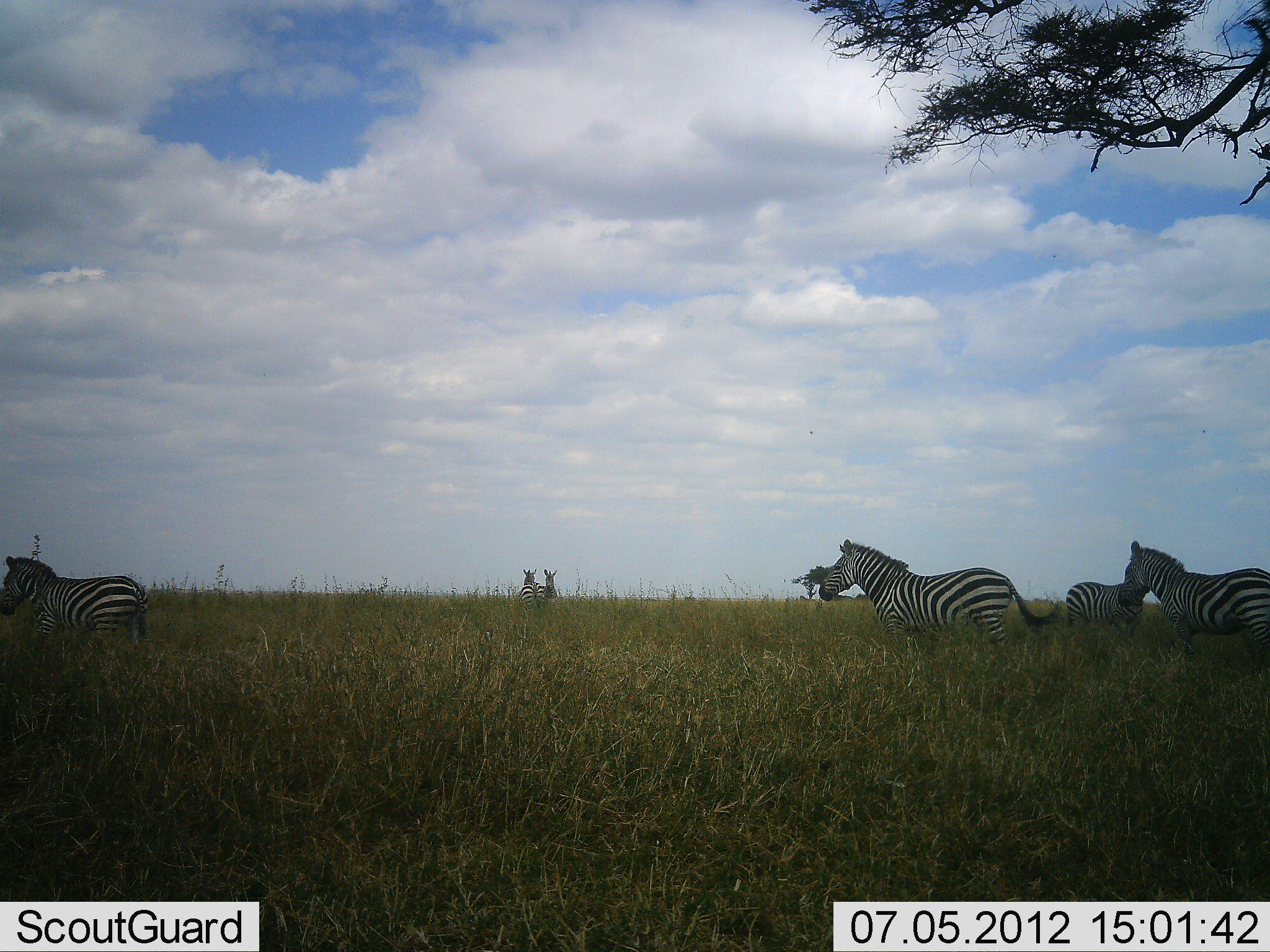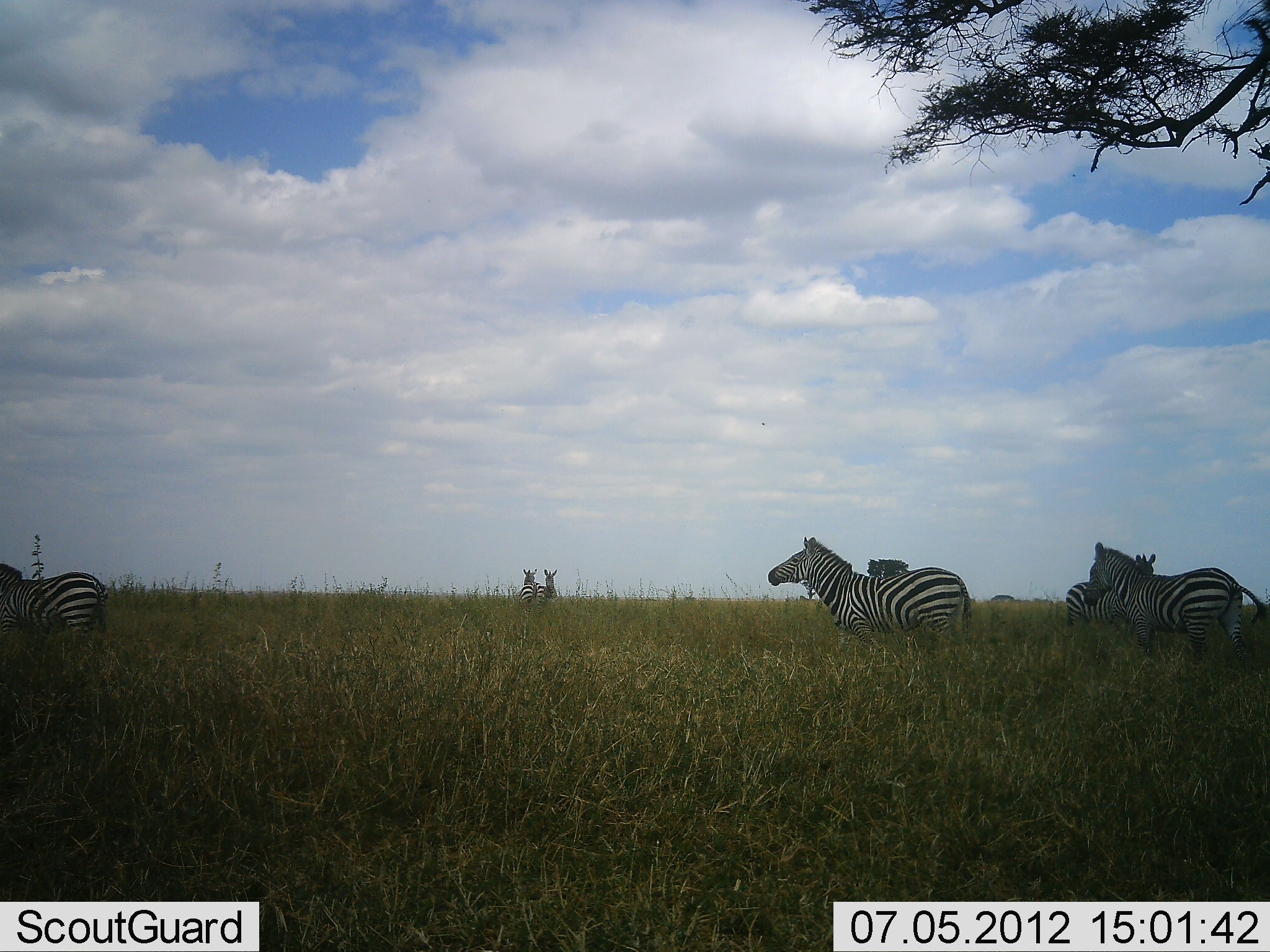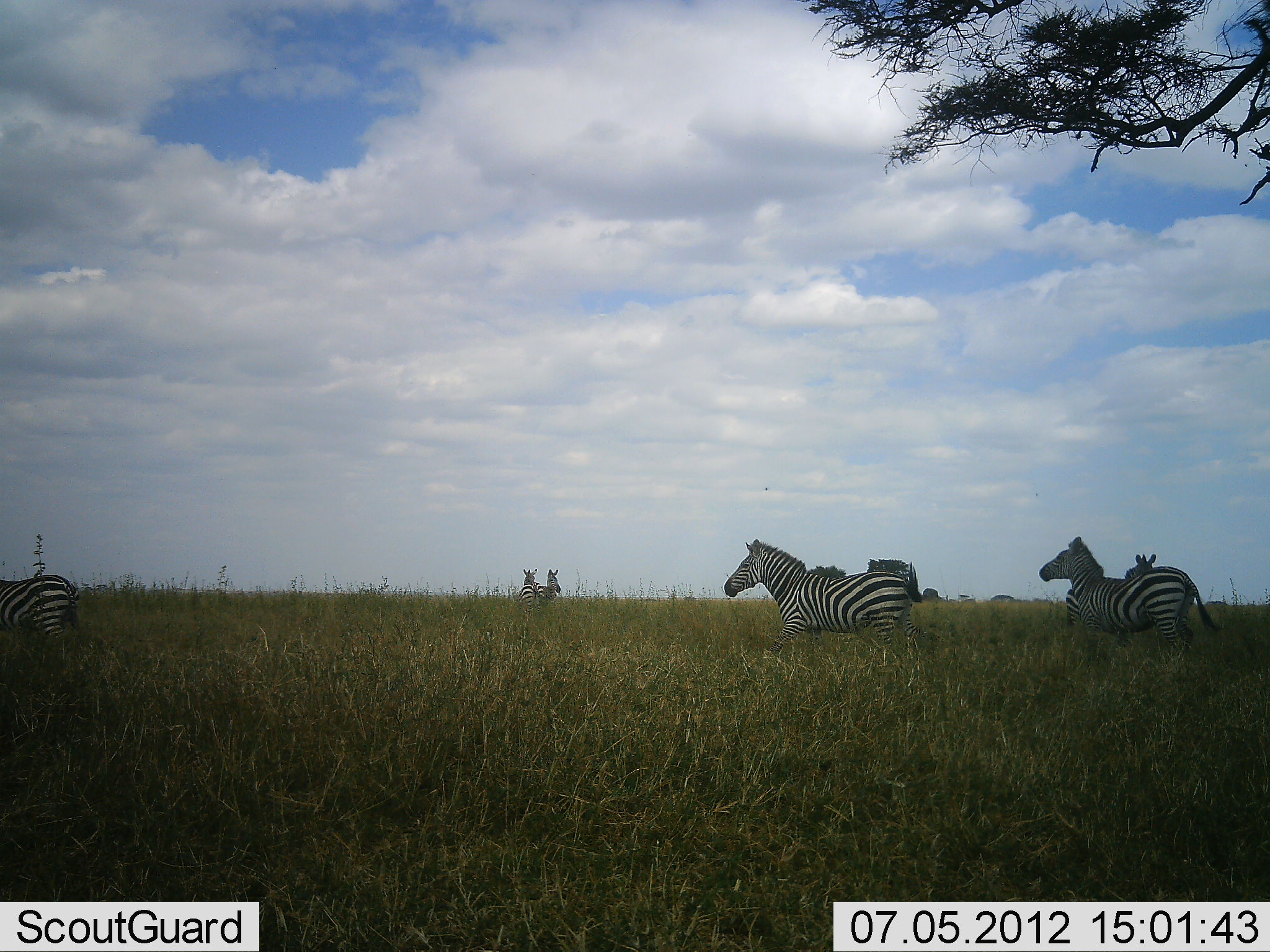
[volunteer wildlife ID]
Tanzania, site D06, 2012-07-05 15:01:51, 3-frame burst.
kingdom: Animalia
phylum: Chordata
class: Mammalia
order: Perissodactyla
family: Equidae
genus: Equus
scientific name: Equus quagga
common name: plains zebra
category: zebra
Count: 6.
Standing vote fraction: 70%.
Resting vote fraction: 0%.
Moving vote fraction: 80%.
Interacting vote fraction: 0%.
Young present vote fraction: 0%.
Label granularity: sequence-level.